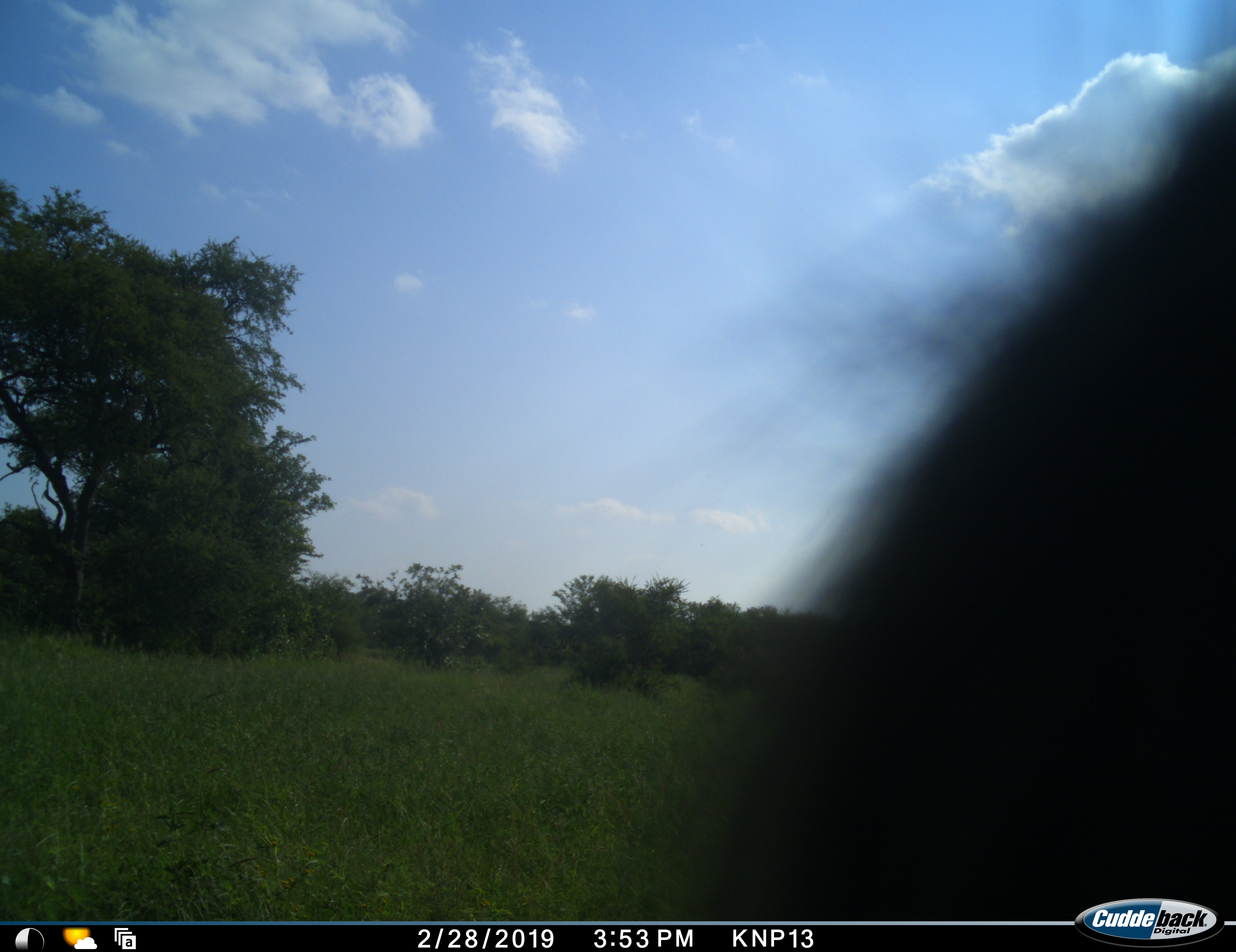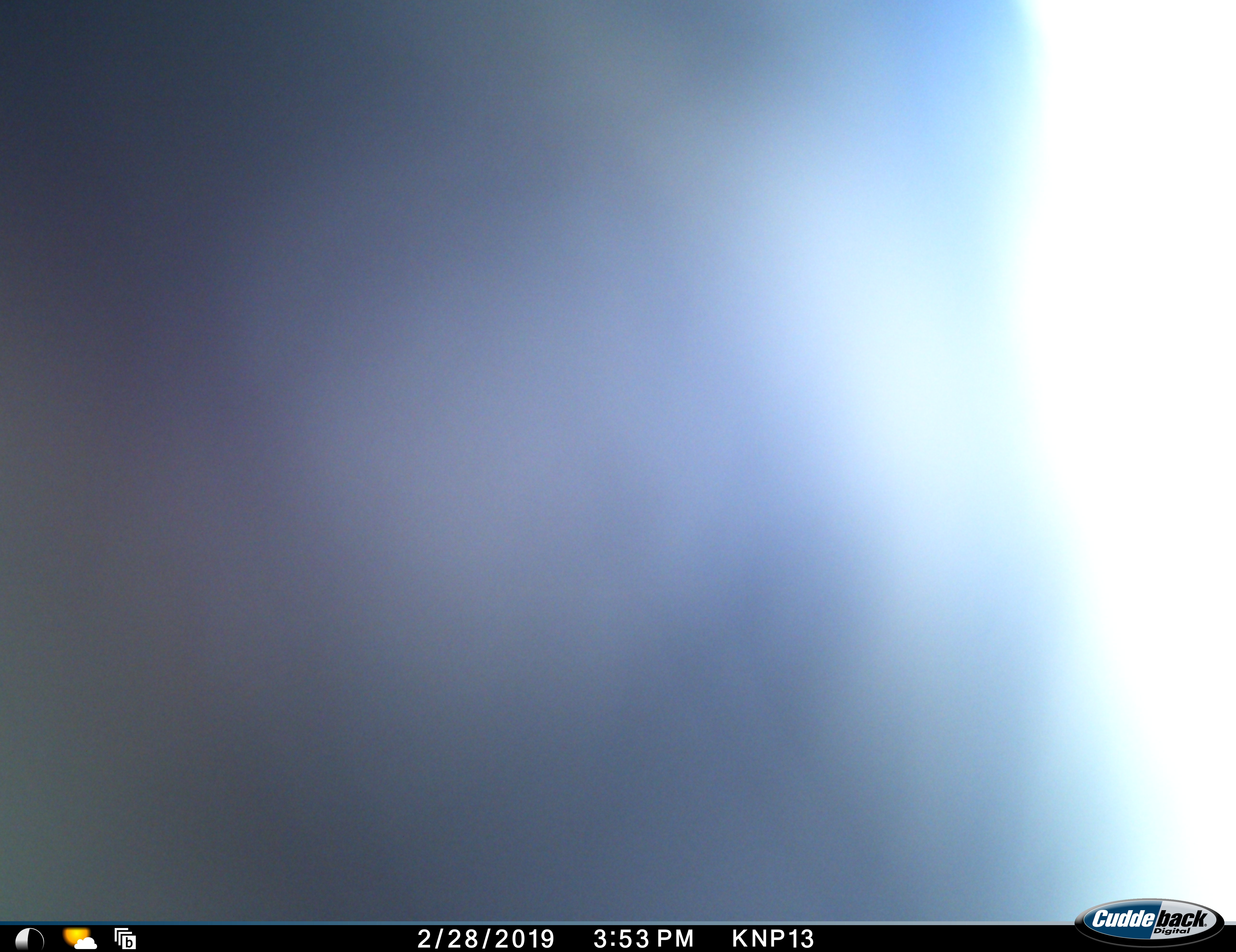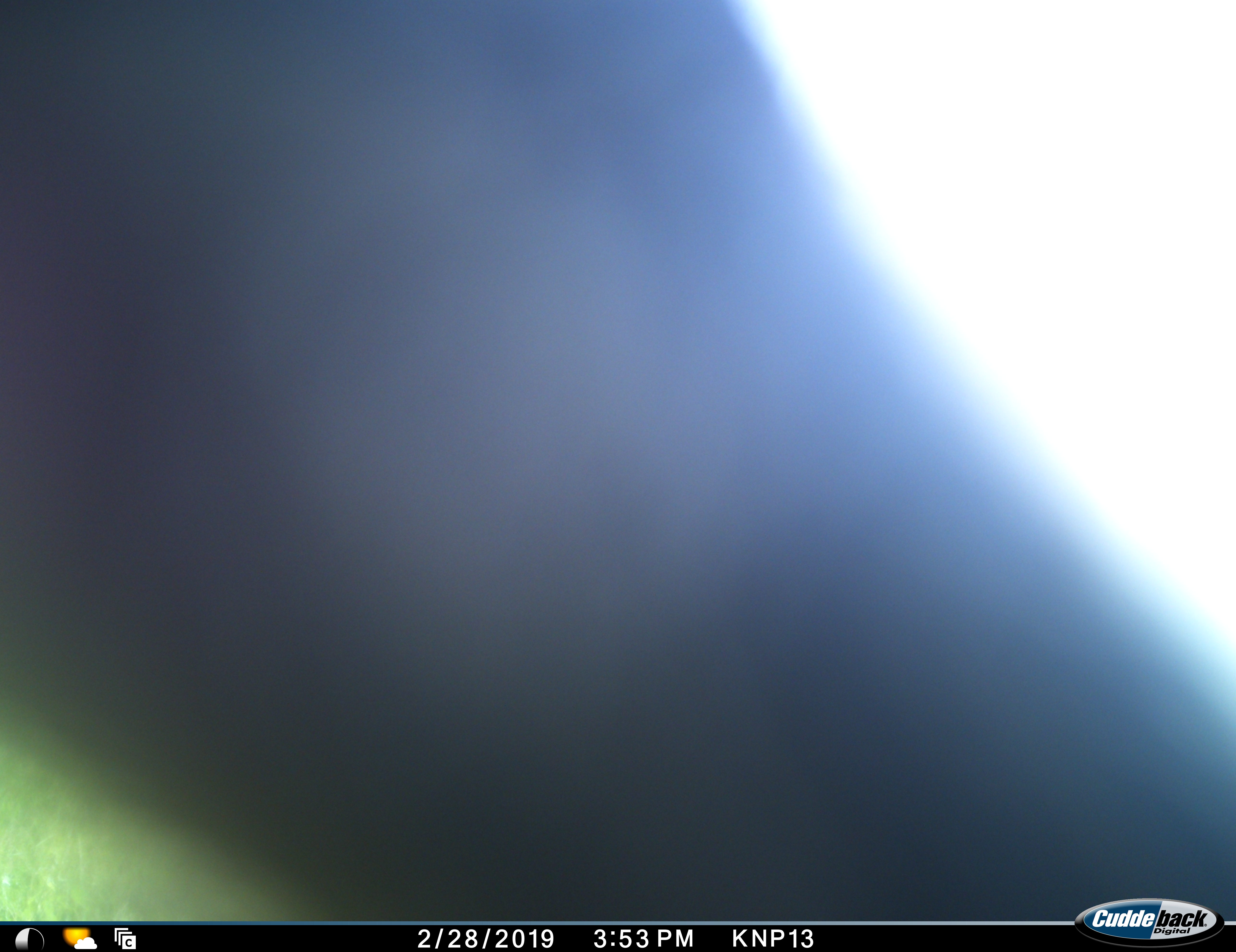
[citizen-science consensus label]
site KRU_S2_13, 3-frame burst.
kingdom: Animalia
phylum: Chordata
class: Mammalia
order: Proboscidea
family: Elephantidae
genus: Loxodonta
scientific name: Loxodonta africana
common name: african bush elephant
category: elephant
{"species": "elephant (african bush elephant) (Loxodonta africana)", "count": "1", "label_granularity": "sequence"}